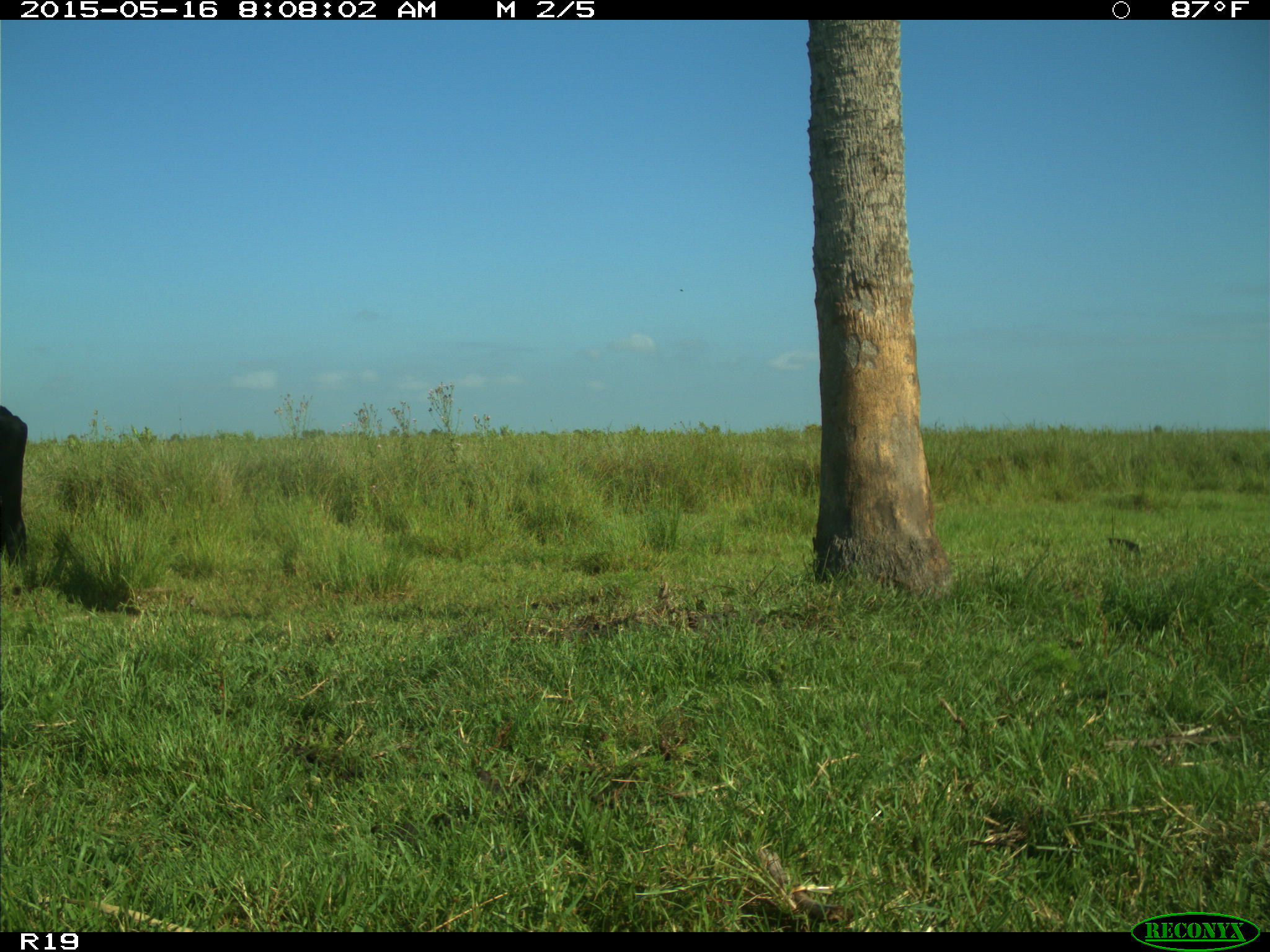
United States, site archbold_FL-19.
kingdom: Animalia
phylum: Chordata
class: Mammalia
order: Artiodactyla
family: Bovidae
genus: Bos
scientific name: Bos taurus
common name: domestic cow